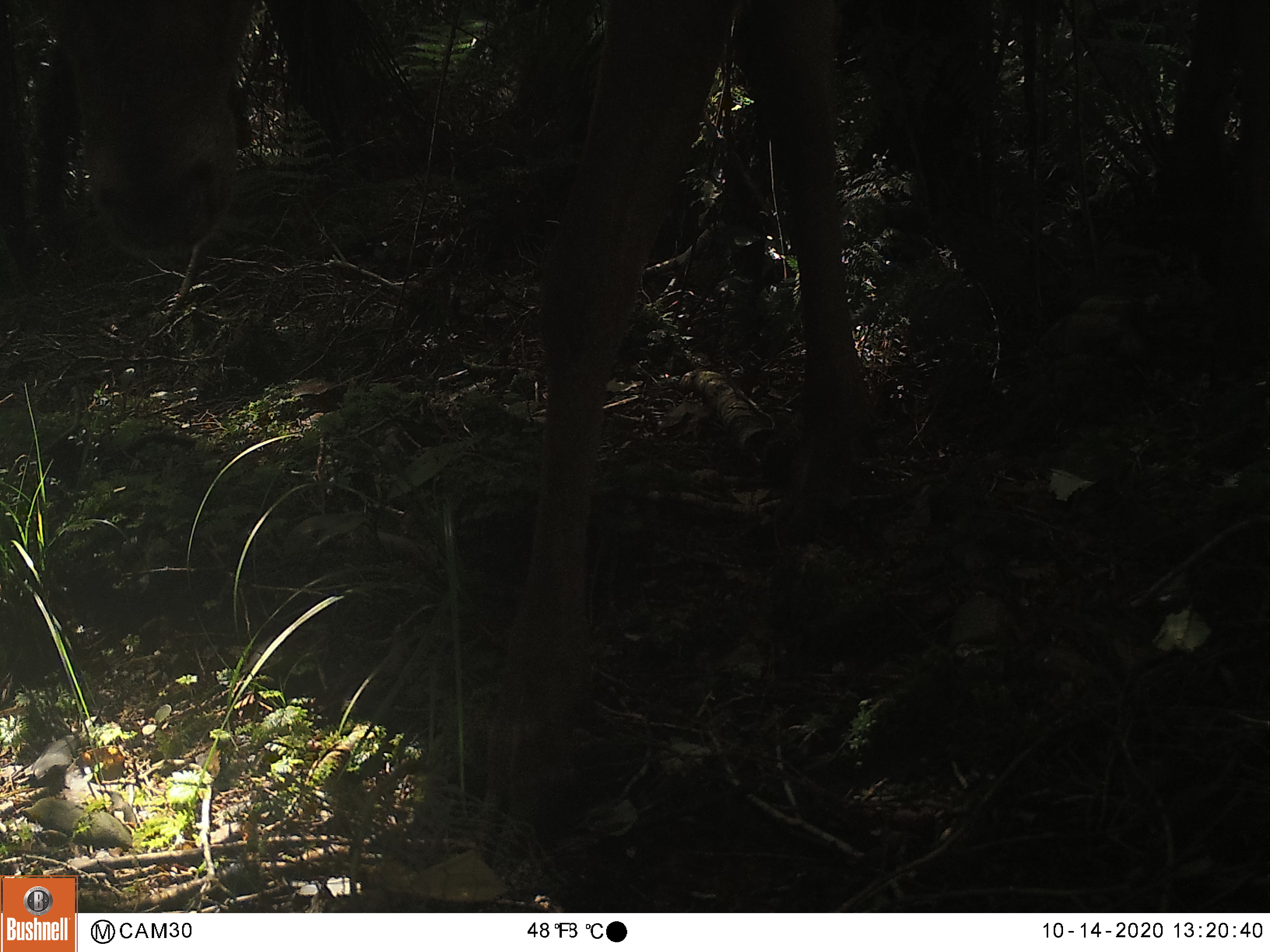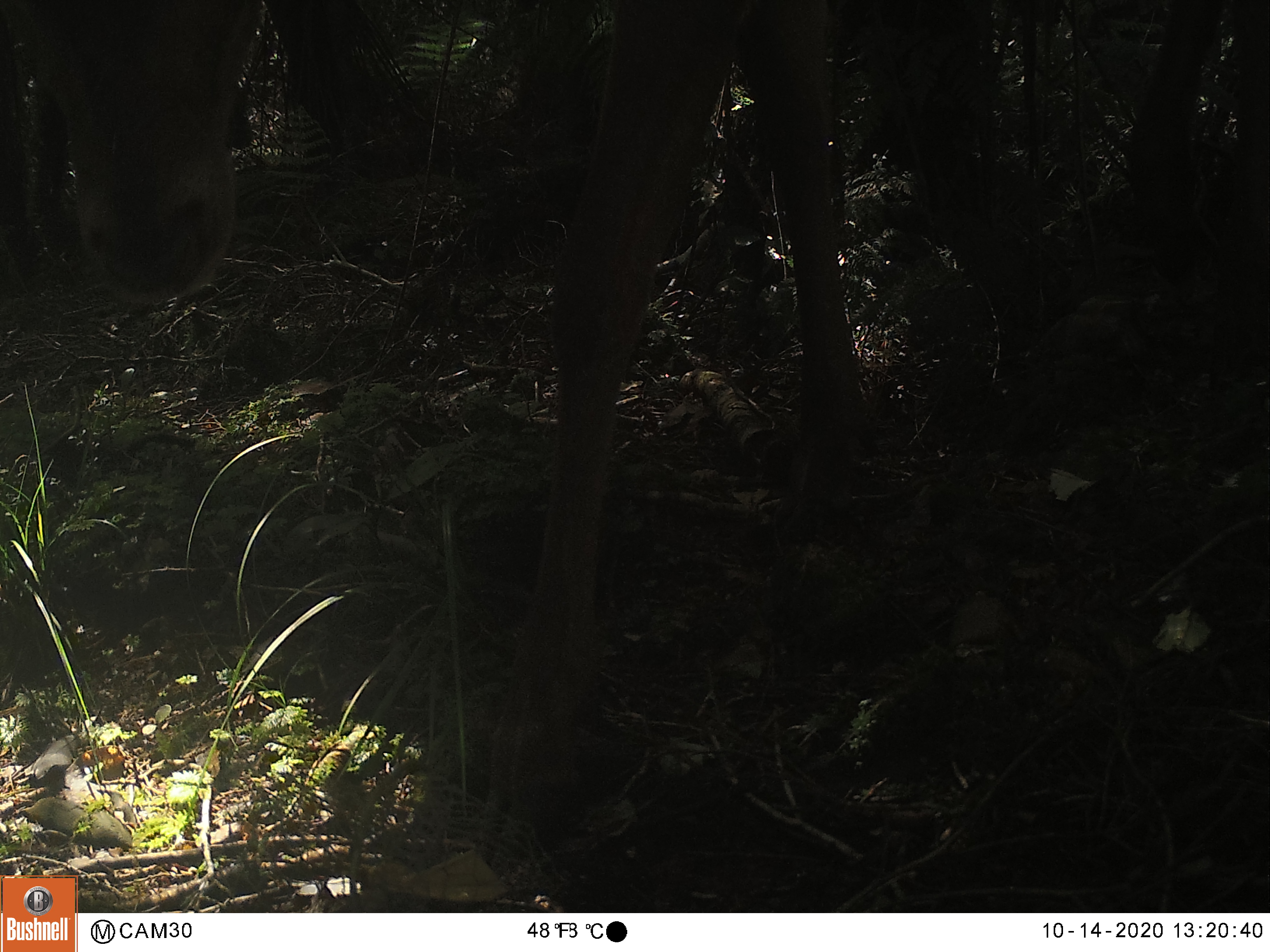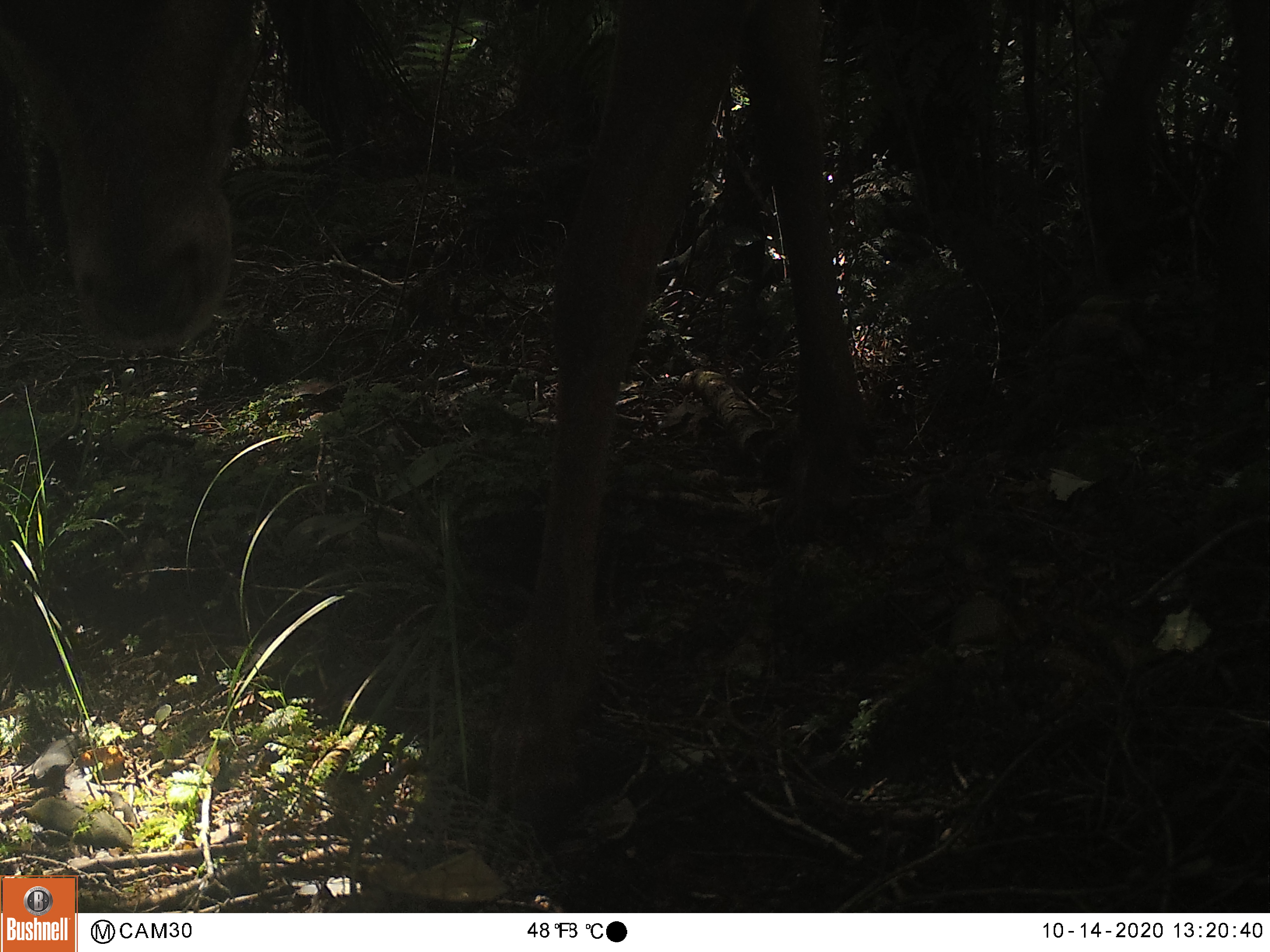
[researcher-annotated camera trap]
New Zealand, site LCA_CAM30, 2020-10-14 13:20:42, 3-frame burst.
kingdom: Animalia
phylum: Chordata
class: Mammalia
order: Artiodactyla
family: Cervidae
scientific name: Cervidae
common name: deer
Deer (Cervidae).